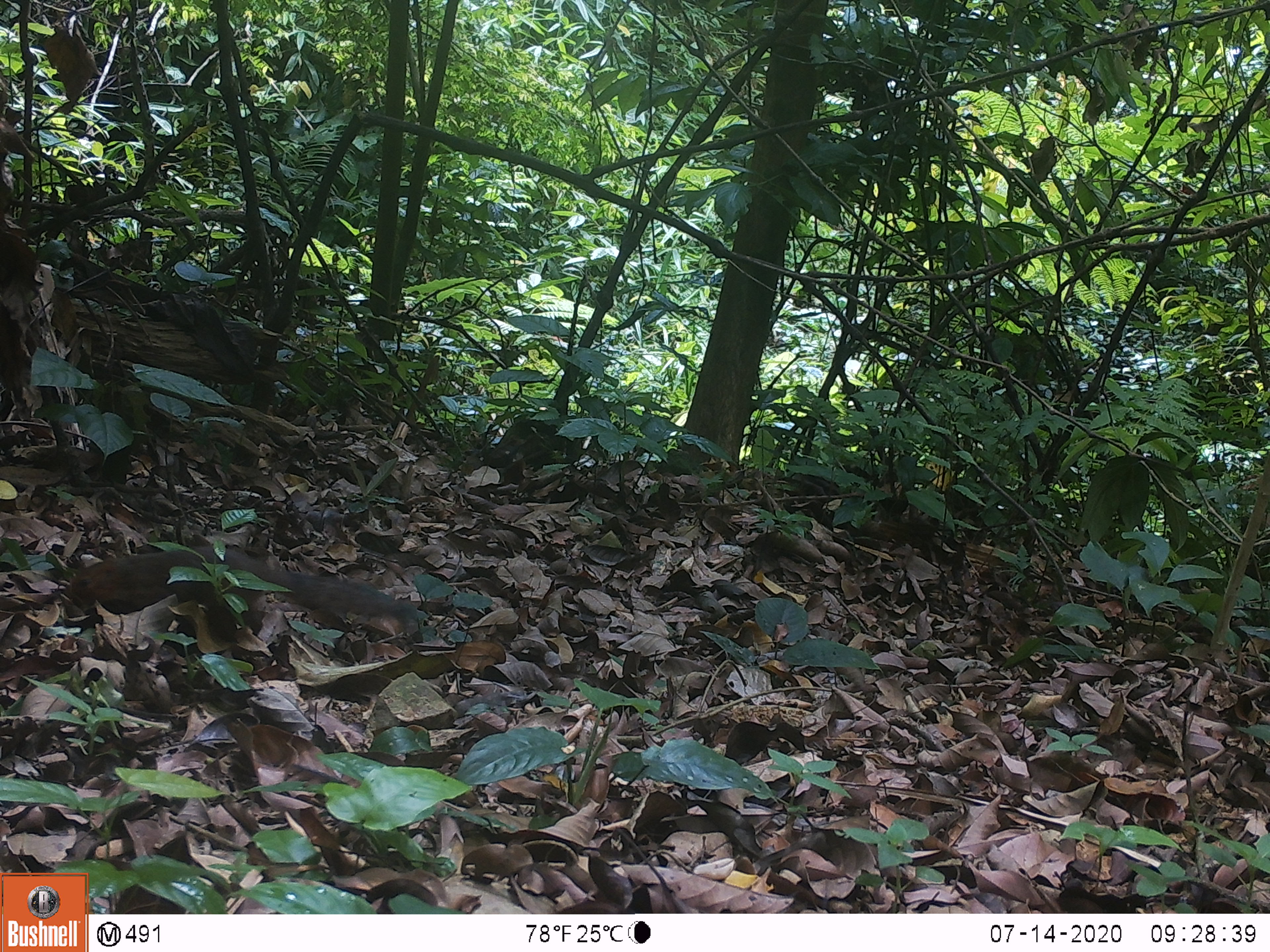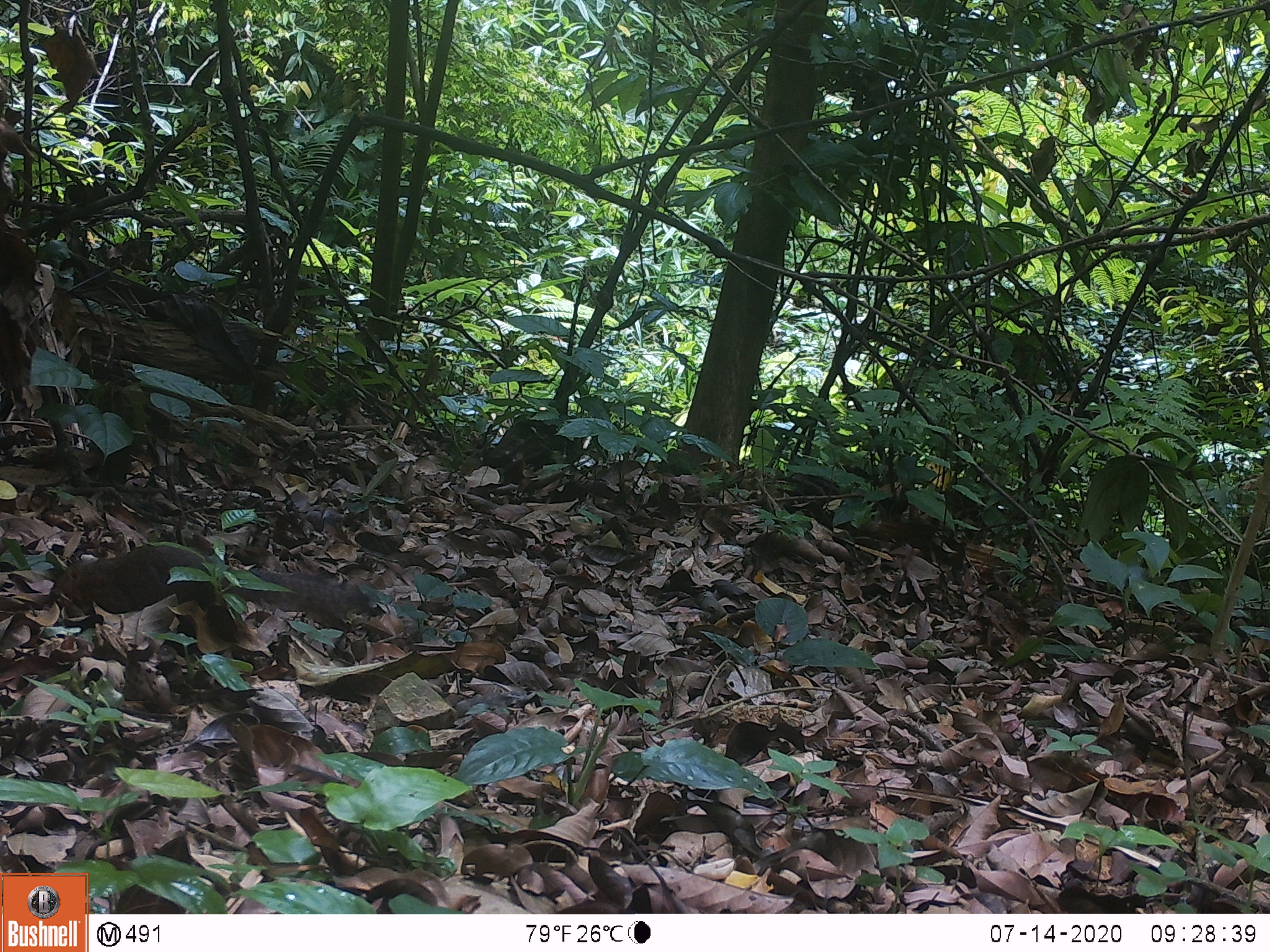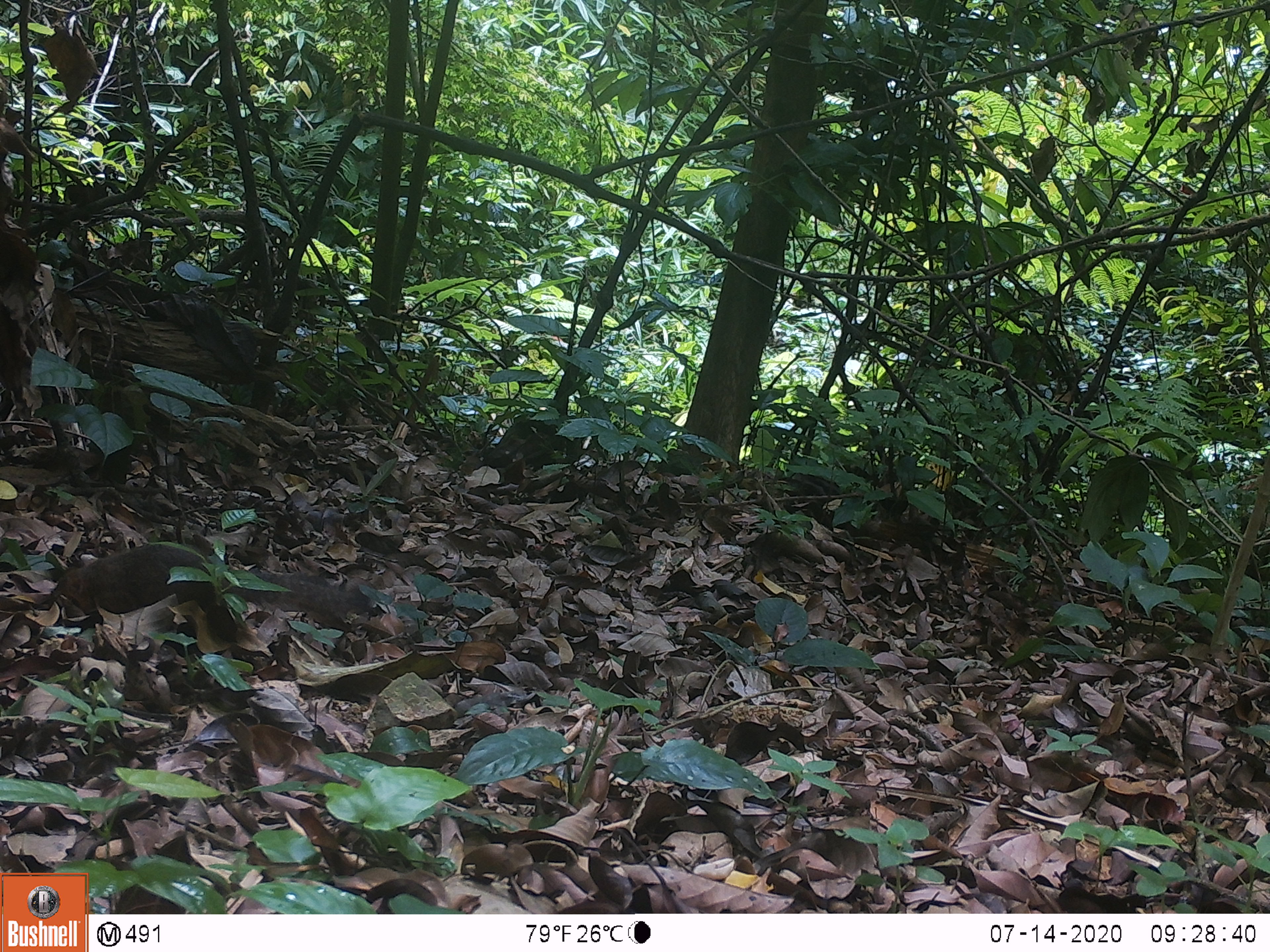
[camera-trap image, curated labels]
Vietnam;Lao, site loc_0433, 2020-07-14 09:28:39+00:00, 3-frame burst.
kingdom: Animalia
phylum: Chordata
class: Mammalia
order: Rodentia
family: Sciuridae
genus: Dremomys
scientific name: Dremomys rufigenis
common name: red-cheeked squirrel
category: red cheeked squirrel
Red cheeked squirrel (red-cheeked squirrel) (Dremomys rufigenis). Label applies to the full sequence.